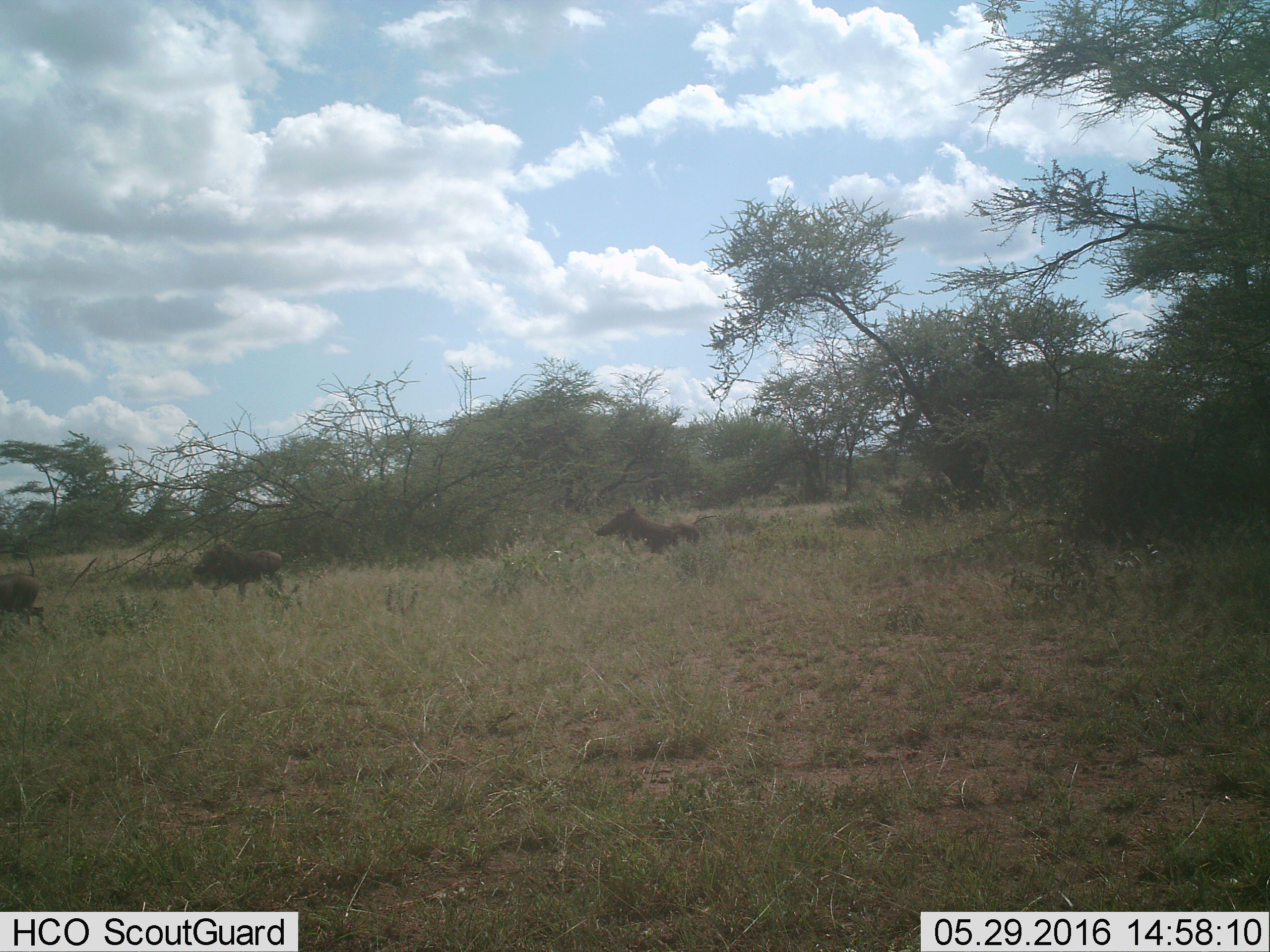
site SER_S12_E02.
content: unidentified animal